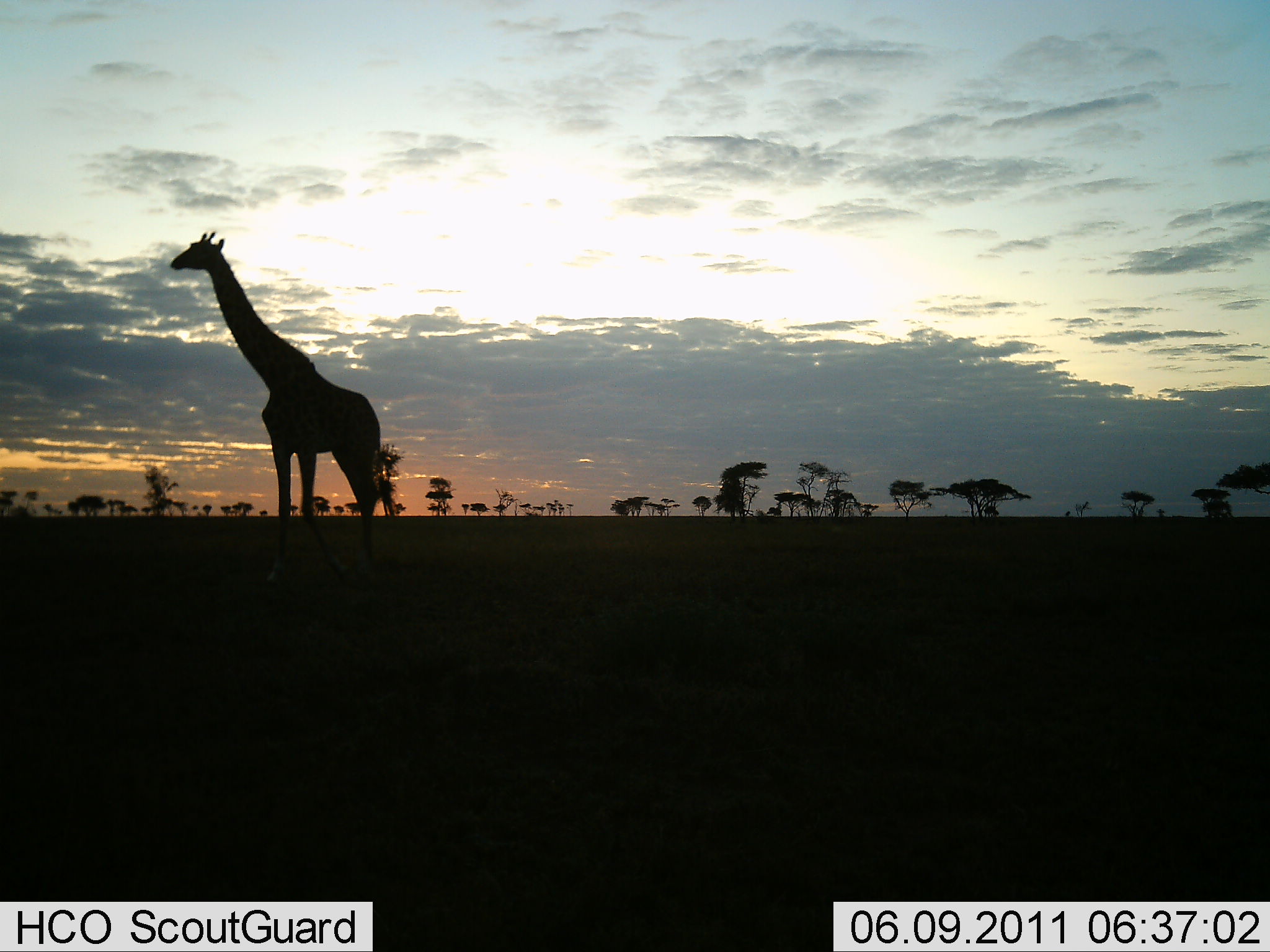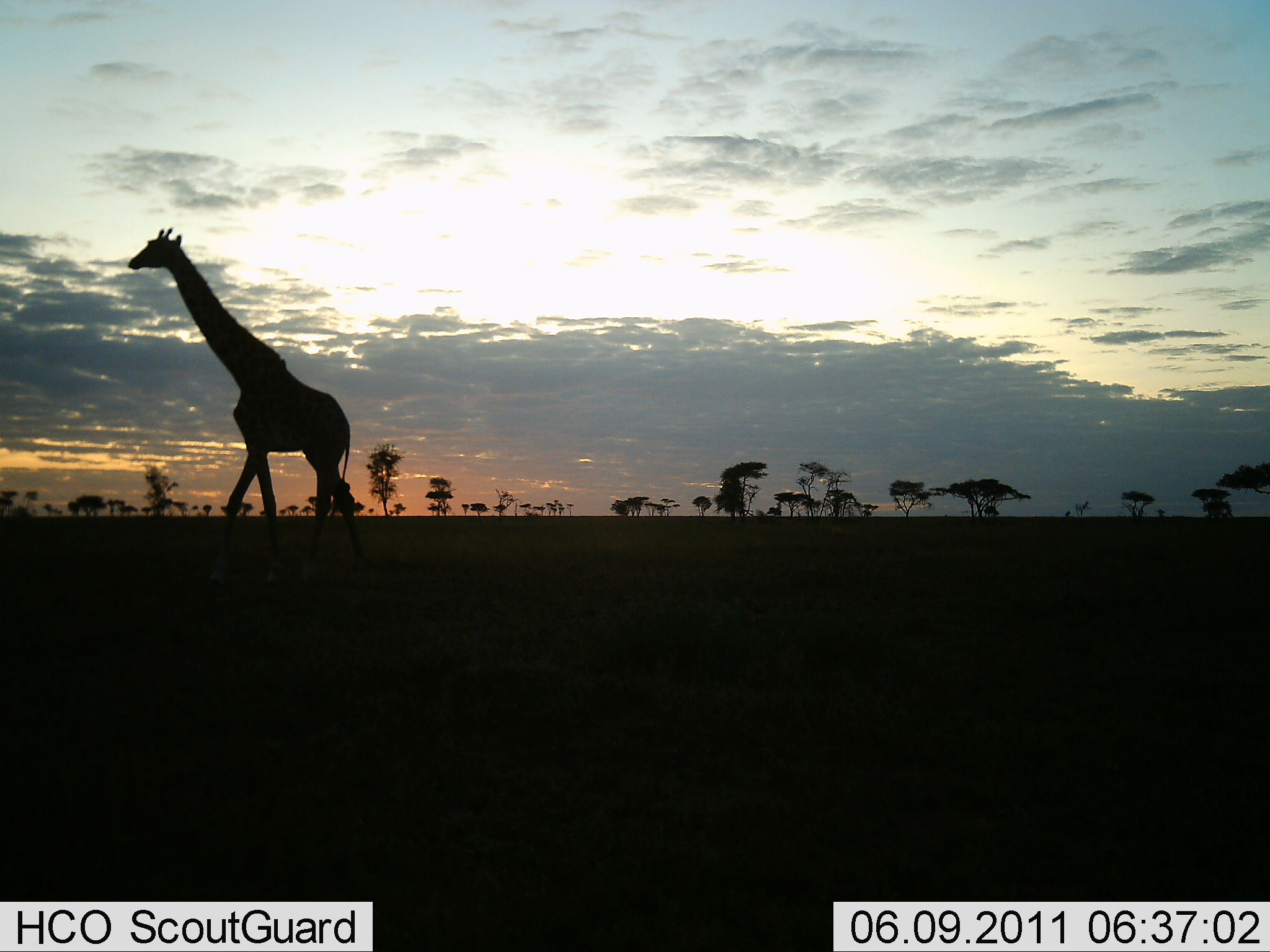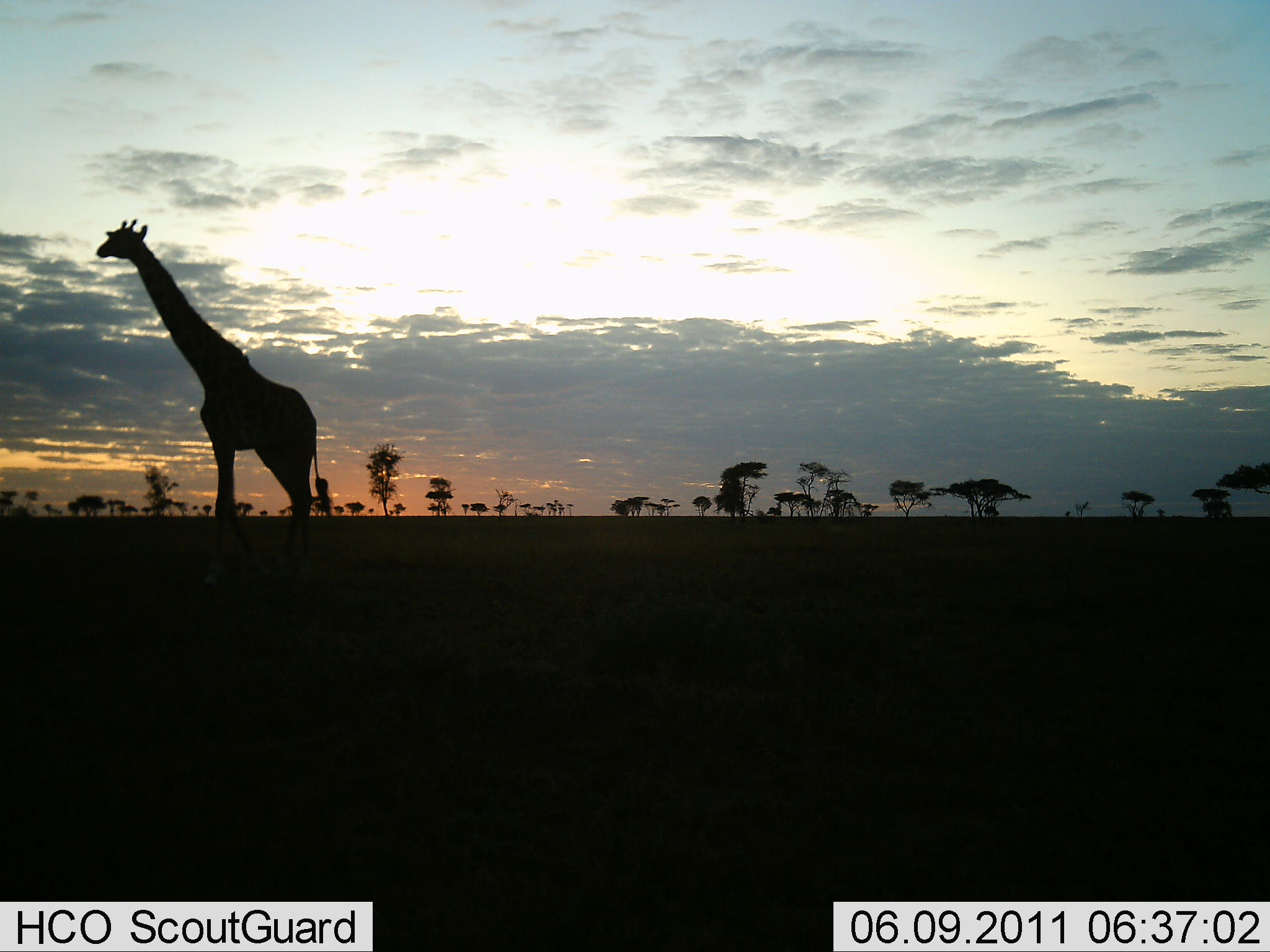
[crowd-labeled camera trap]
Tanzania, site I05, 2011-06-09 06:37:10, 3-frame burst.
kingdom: Animalia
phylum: Chordata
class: Mammalia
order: Artiodactyla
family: Giraffidae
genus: Giraffa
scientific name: Giraffa camelopardalis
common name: giraffe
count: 1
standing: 43%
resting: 0%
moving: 64%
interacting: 0%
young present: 0%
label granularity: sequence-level